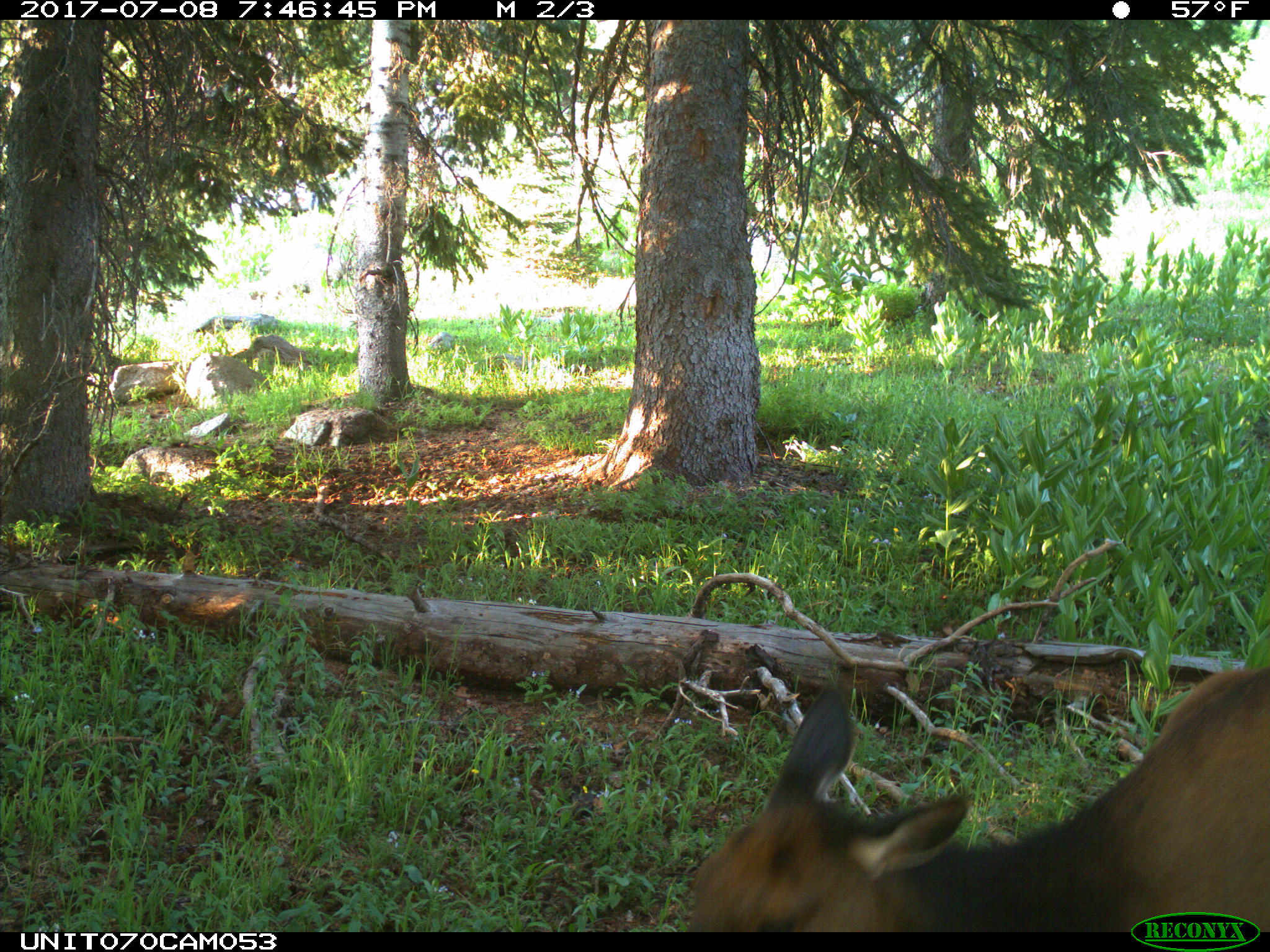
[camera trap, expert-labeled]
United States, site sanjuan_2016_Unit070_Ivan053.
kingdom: Animalia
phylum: Chordata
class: Mammalia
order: Artiodactyla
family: Cervidae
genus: Cervus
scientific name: Cervus elaphus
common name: red deer